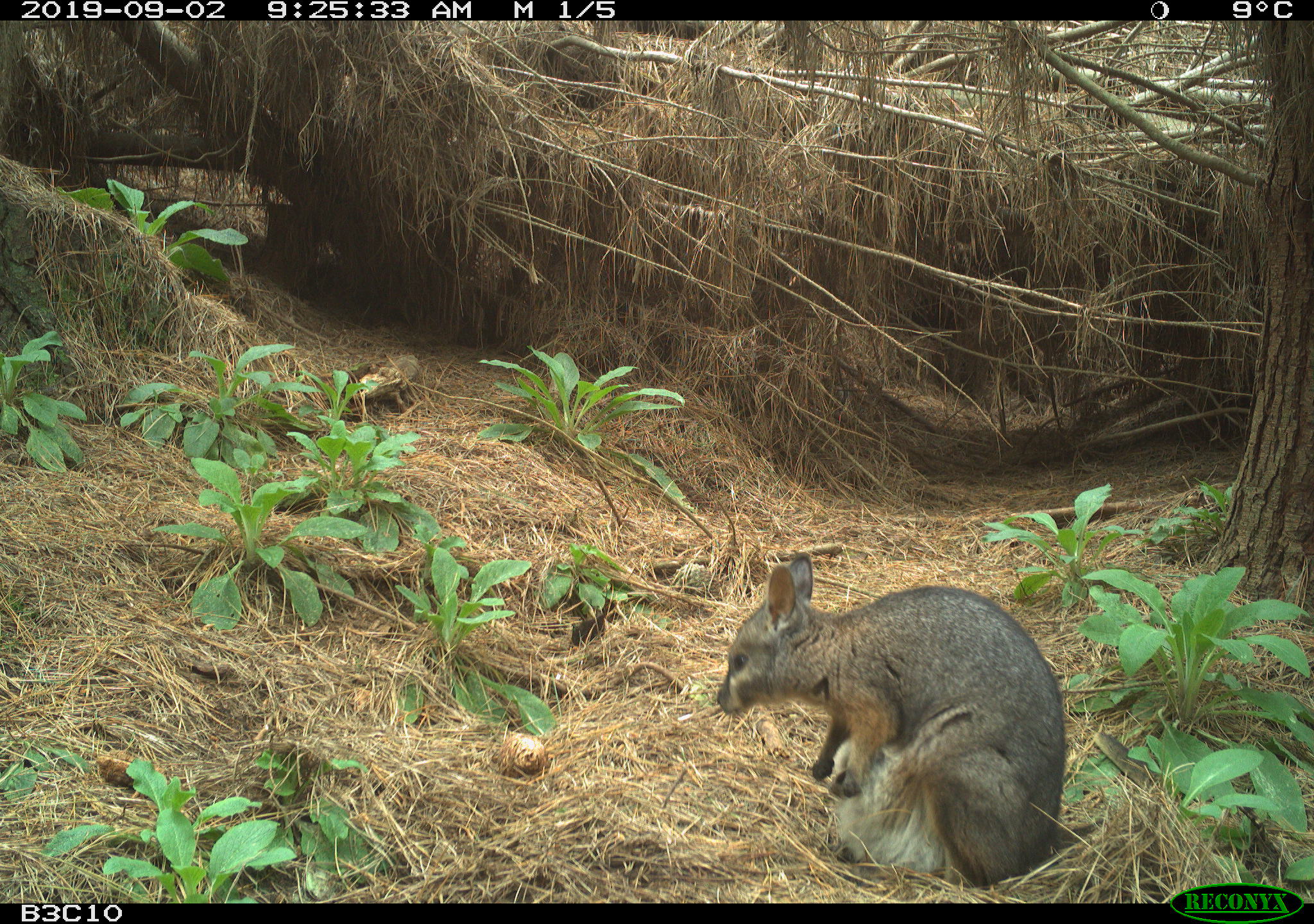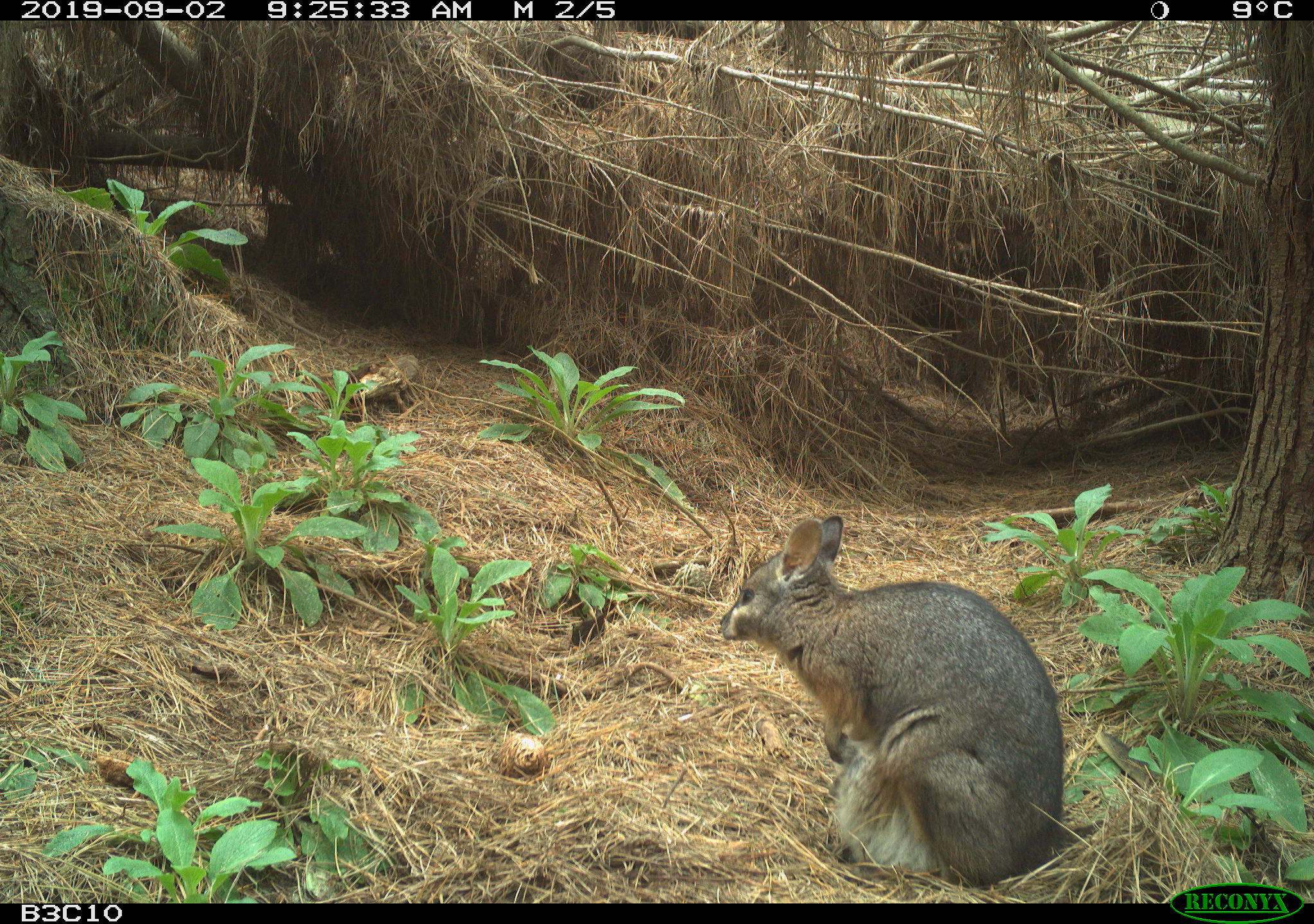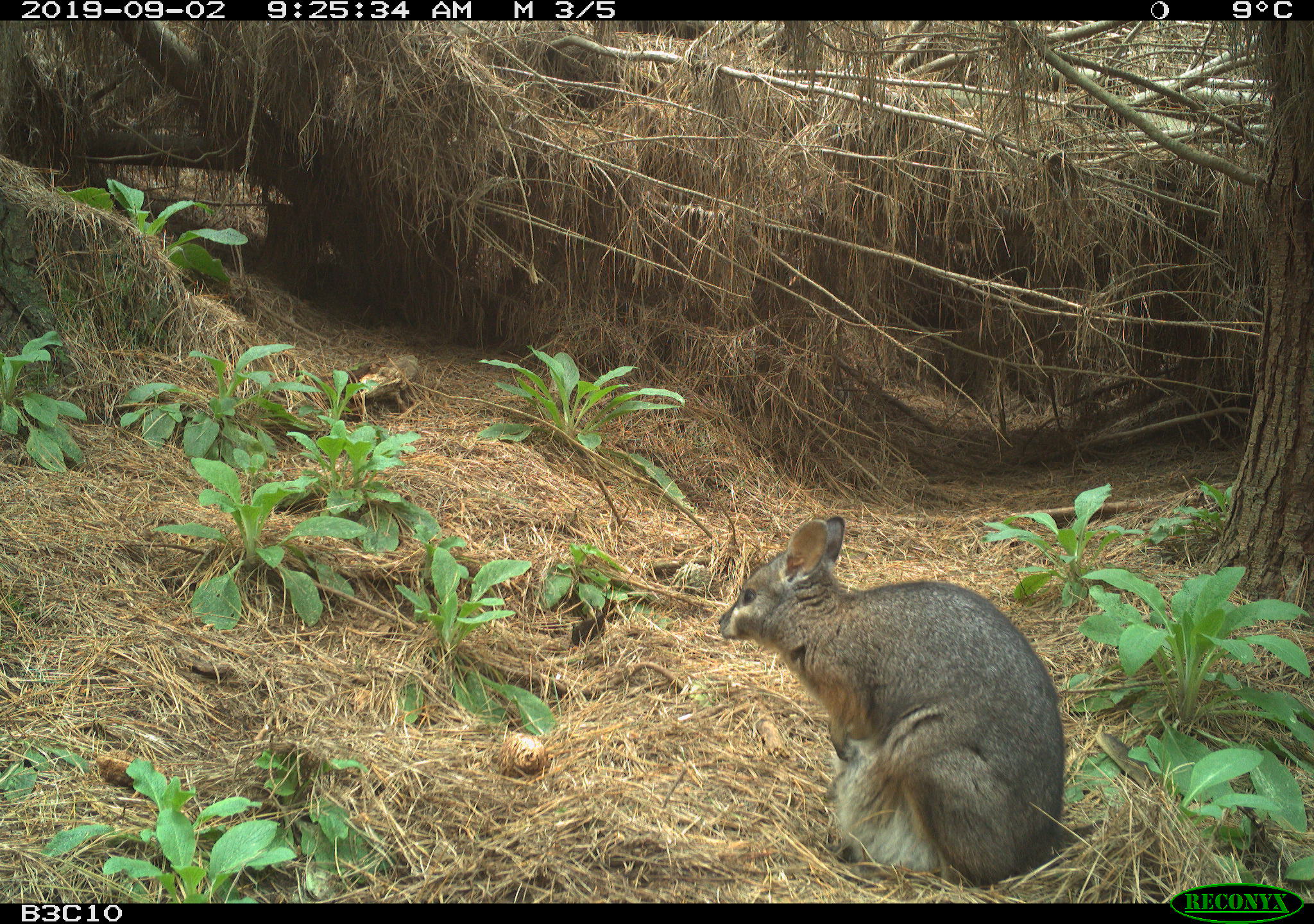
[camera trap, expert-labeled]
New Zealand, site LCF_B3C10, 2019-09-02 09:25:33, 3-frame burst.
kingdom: Animalia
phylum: Chordata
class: Mammalia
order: Diprotodontia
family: Macropodidae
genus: Notamacropus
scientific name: Notamacropus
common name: wallaby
Wallaby (Notamacropus).